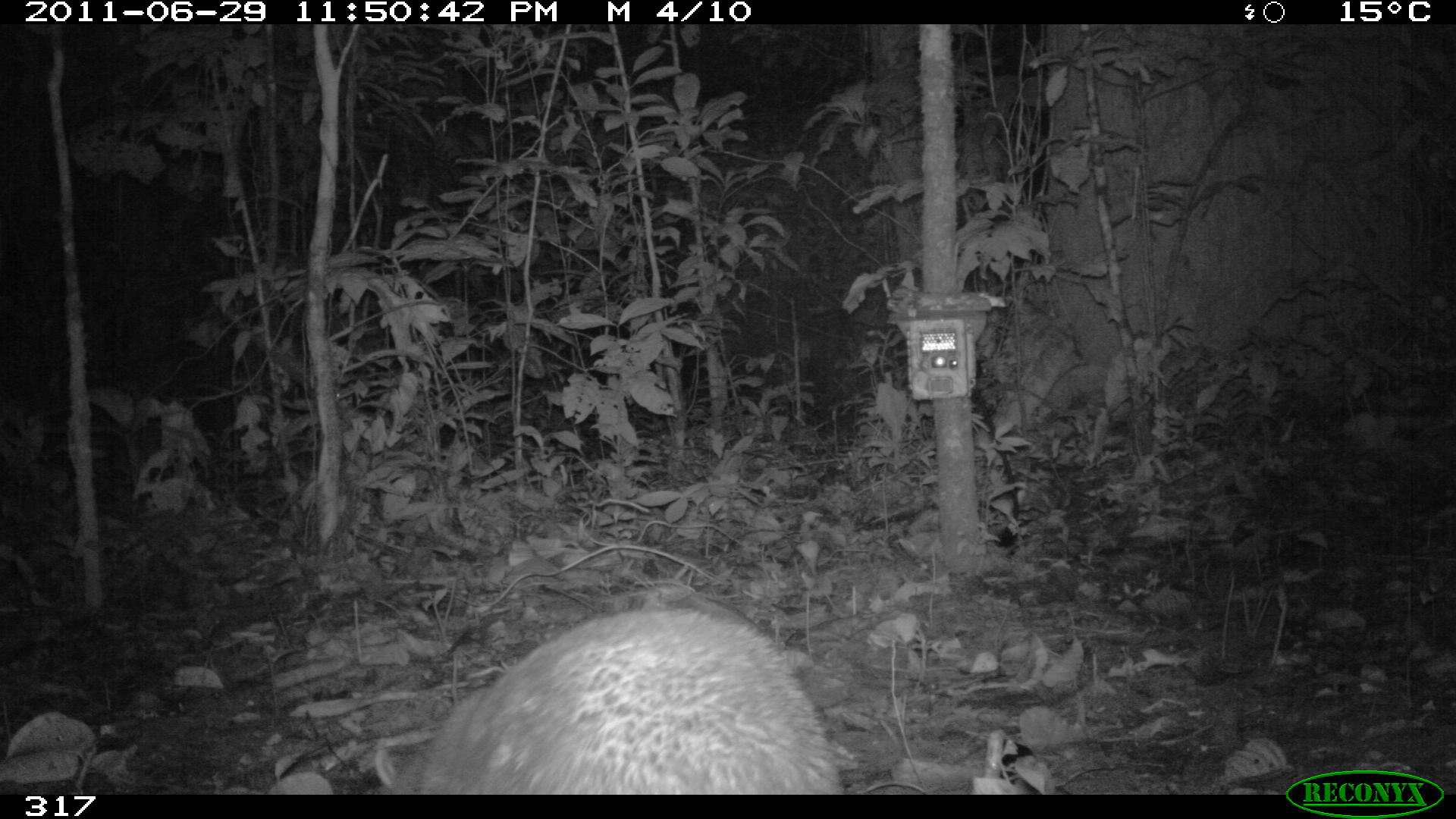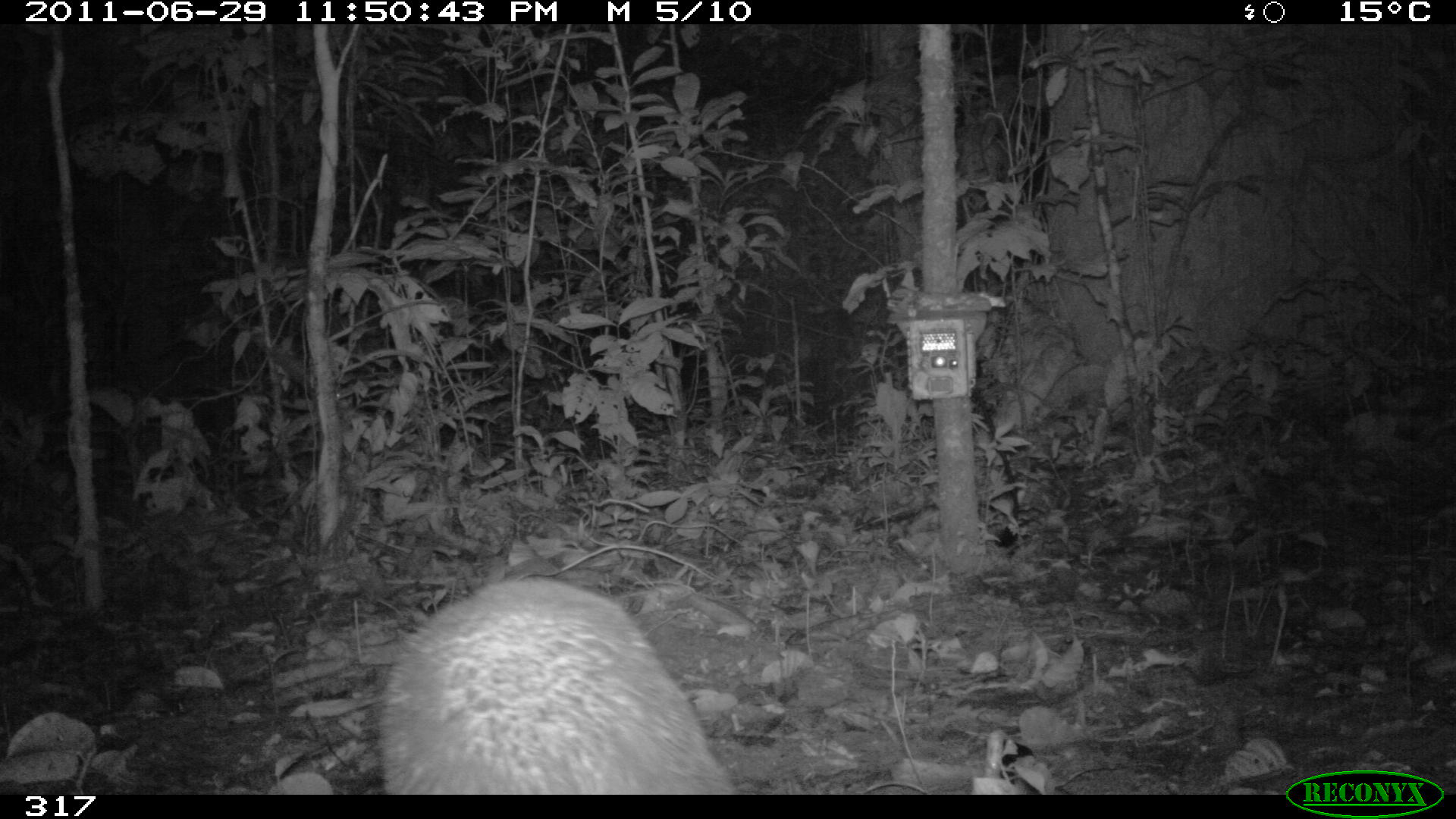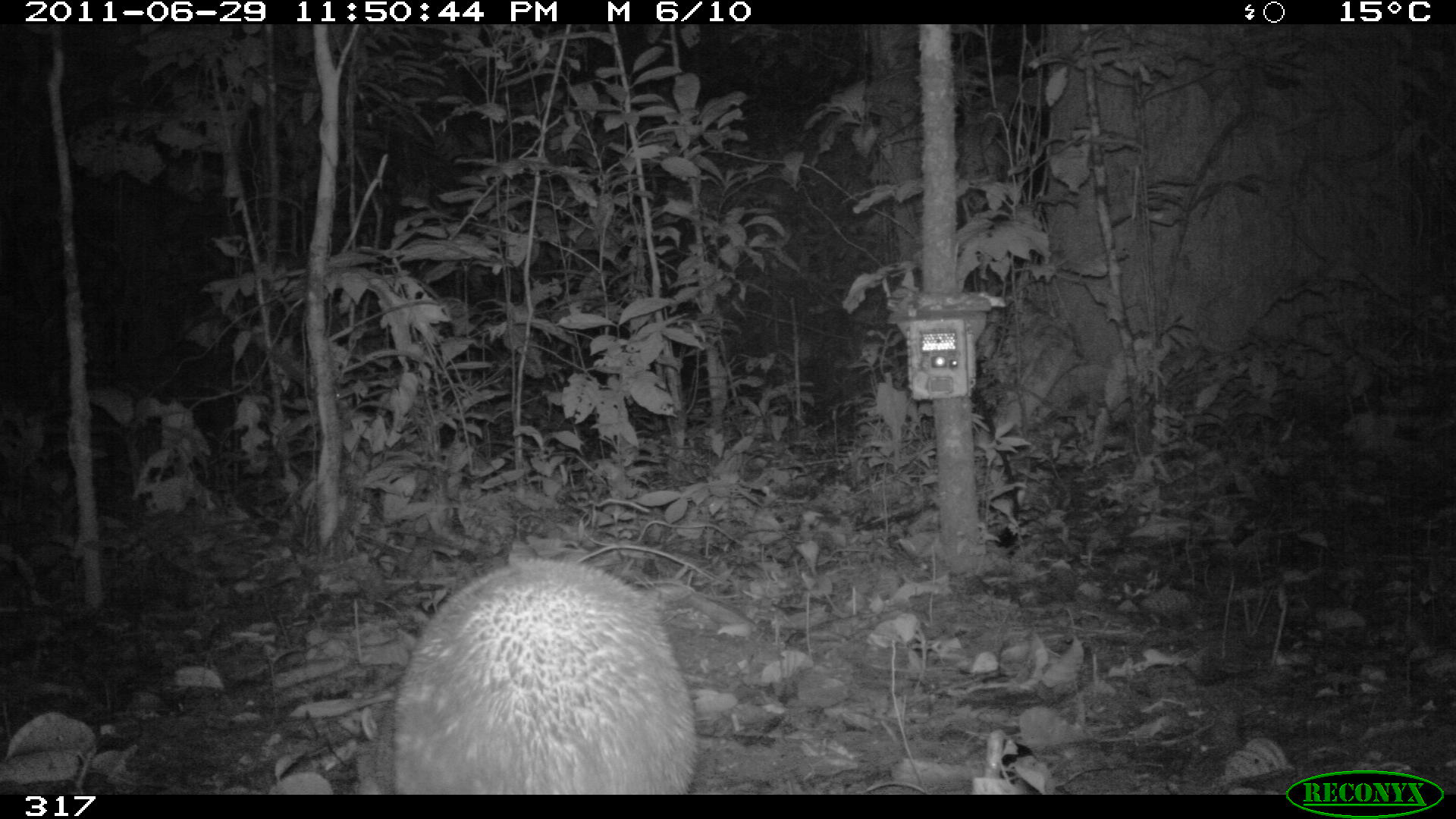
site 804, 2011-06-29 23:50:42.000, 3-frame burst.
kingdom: Animalia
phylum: Chordata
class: Mammalia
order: Rodentia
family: Cuniculidae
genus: Cuniculus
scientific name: Cuniculus paca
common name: spotted paca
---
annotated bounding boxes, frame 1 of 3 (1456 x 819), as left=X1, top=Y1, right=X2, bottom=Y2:
cuniculus paca: left=362, top=584, right=847, bottom=793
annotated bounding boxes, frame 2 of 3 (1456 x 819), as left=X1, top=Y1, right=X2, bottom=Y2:
cuniculus paca: left=379, top=575, right=740, bottom=795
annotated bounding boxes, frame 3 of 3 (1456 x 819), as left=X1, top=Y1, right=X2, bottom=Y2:
cuniculus paca: left=357, top=557, right=698, bottom=794